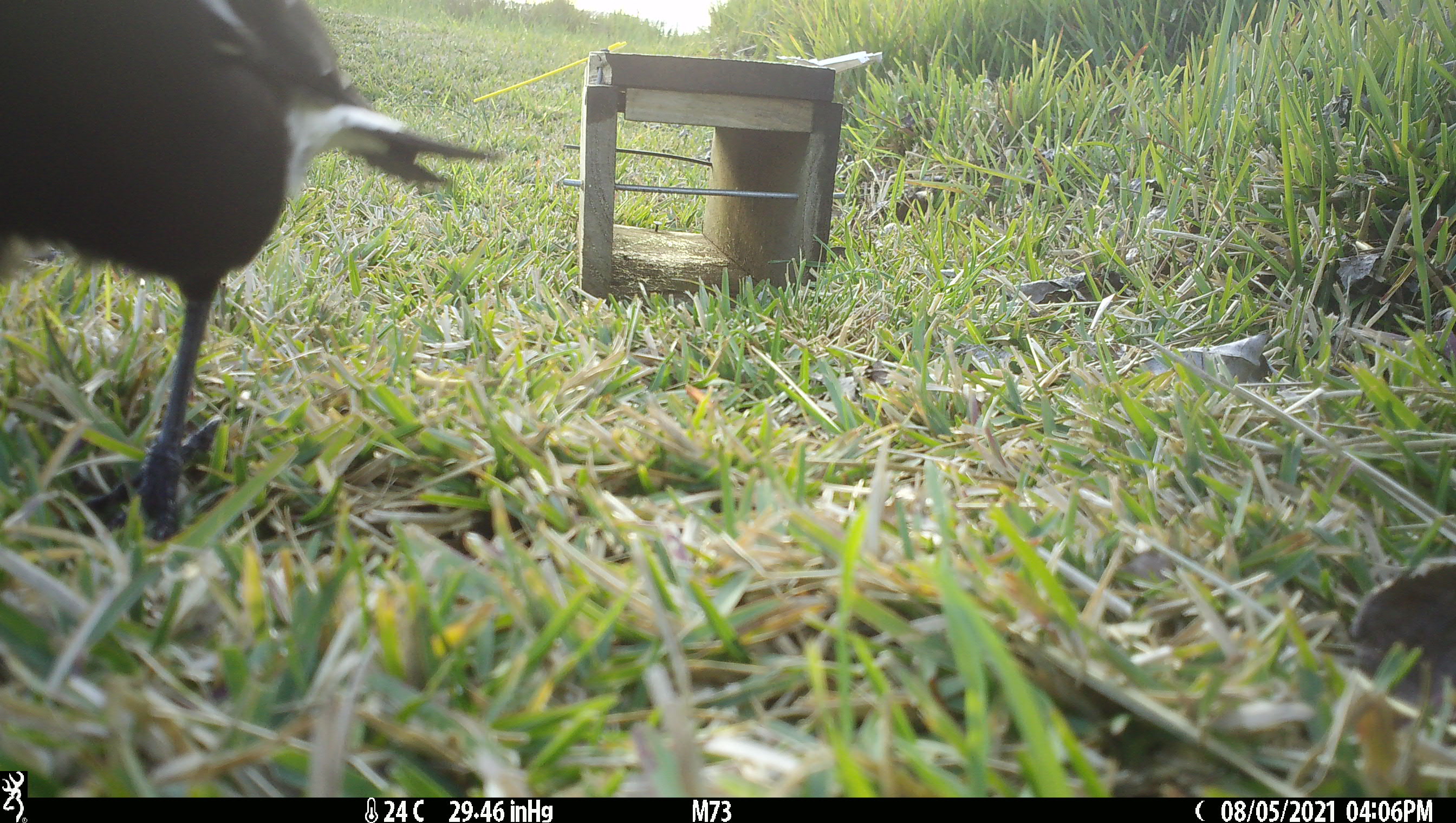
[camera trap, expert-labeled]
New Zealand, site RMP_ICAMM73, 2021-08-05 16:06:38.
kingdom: Animalia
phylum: Chordata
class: Aves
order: Passeriformes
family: Artamidae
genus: Gymnorhina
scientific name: Gymnorhina tibicen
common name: australian magpie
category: magpie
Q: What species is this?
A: Magpie (australian magpie) (Gymnorhina tibicen).